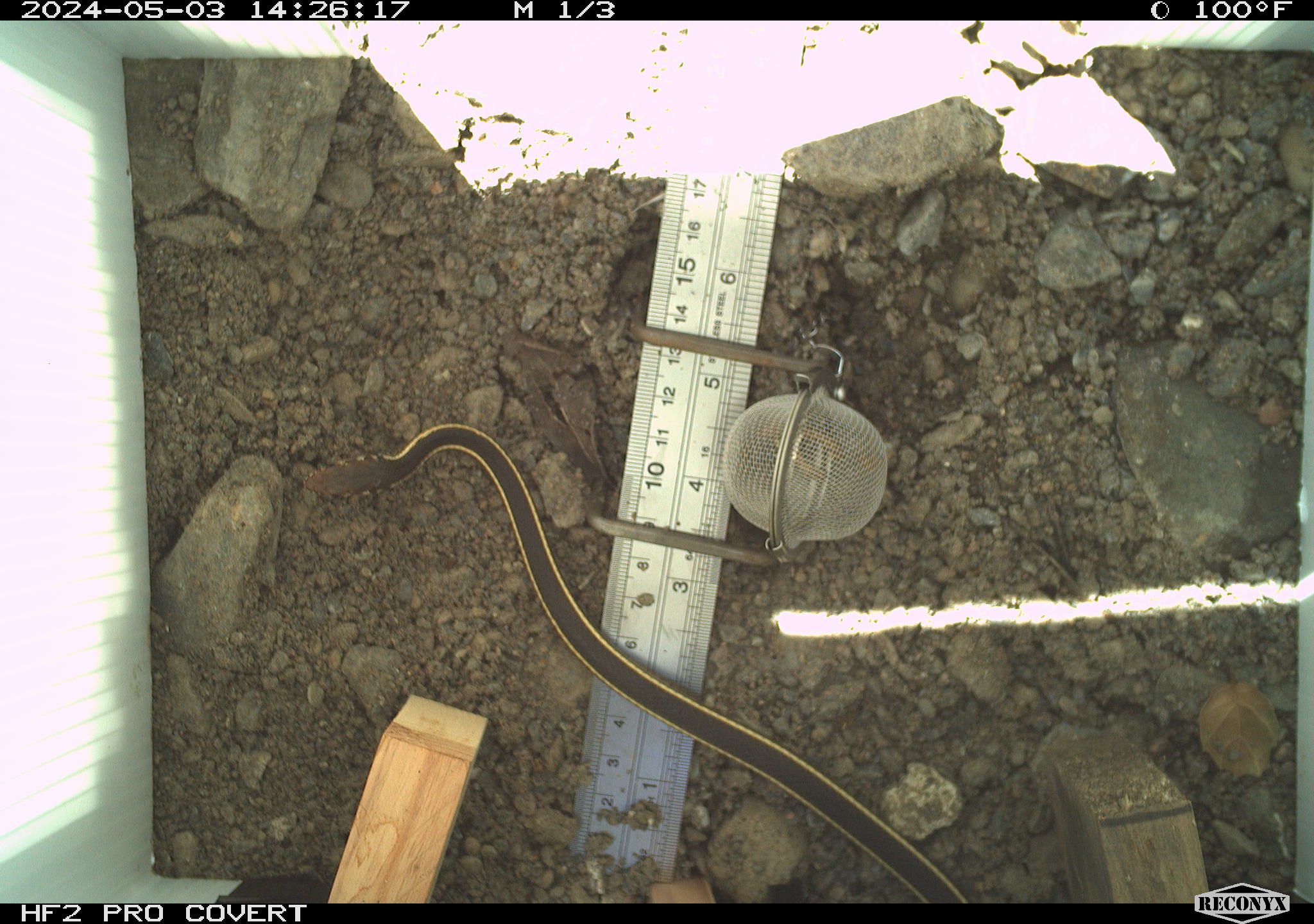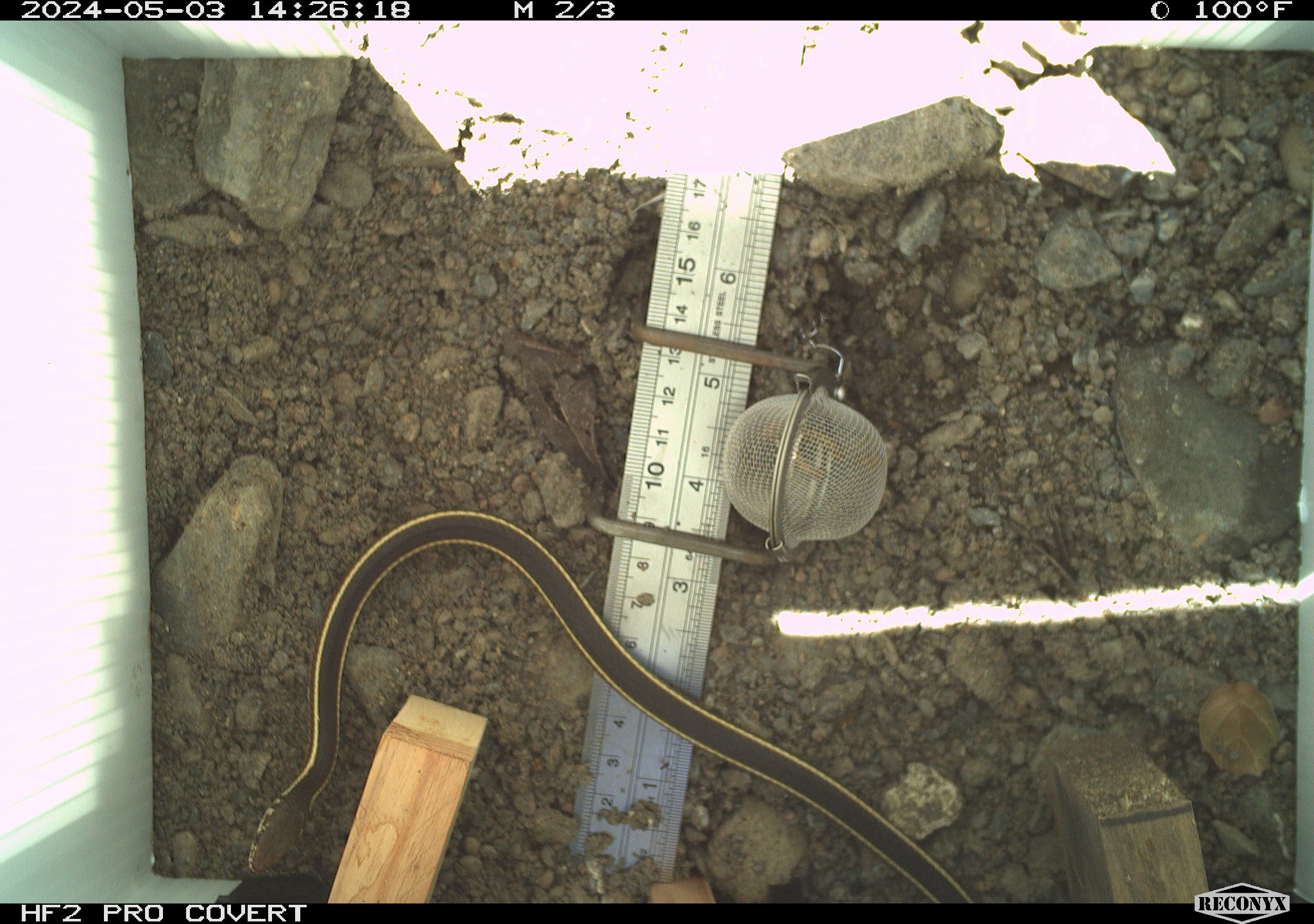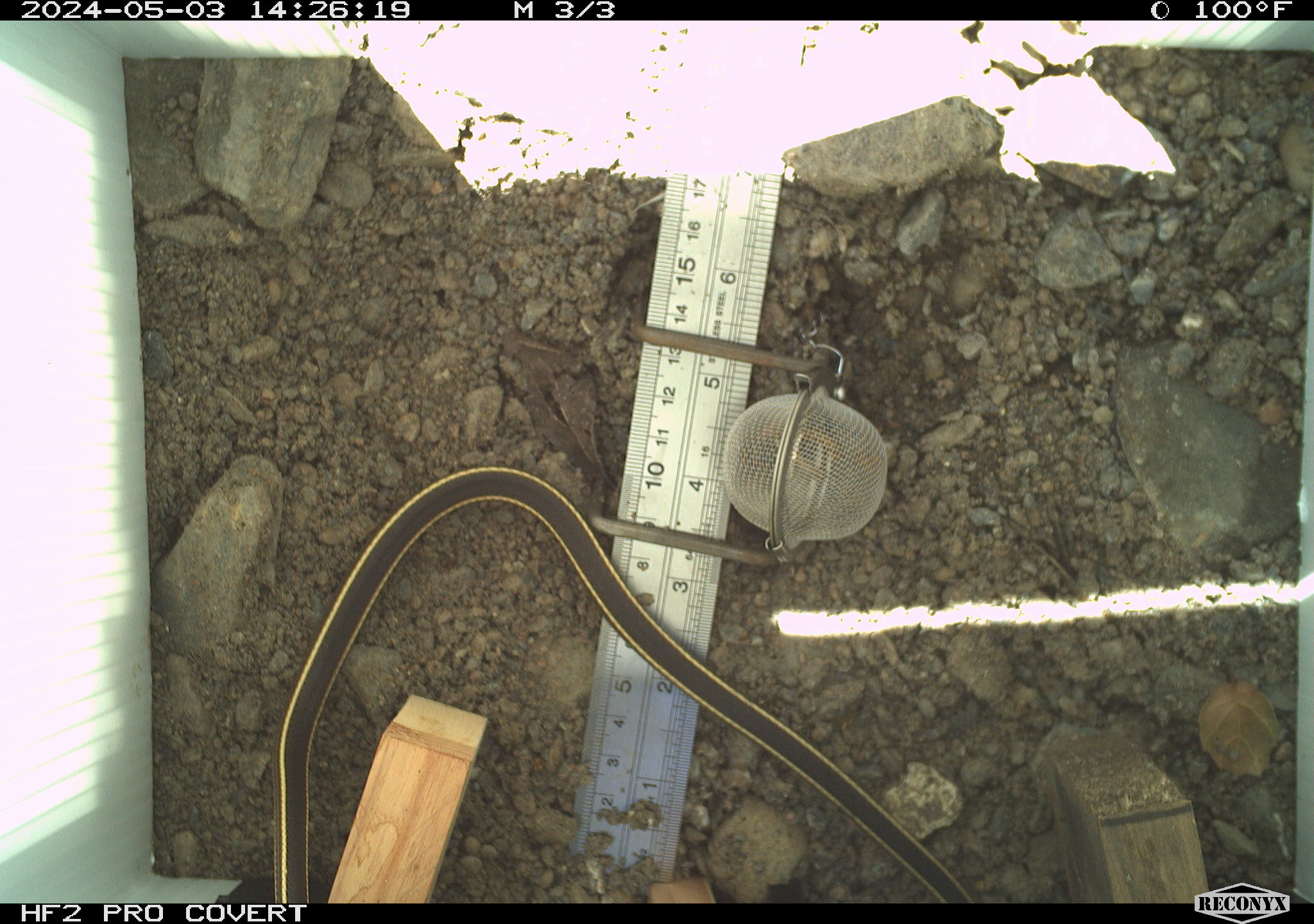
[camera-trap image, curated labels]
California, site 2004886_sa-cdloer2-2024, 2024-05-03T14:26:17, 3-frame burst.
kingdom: Animalia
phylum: Chordata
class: Reptilia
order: Squamata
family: Colubridae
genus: Masticophis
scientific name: Masticophis lateralis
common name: striped racer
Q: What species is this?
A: Striped racer (Masticophis lateralis).